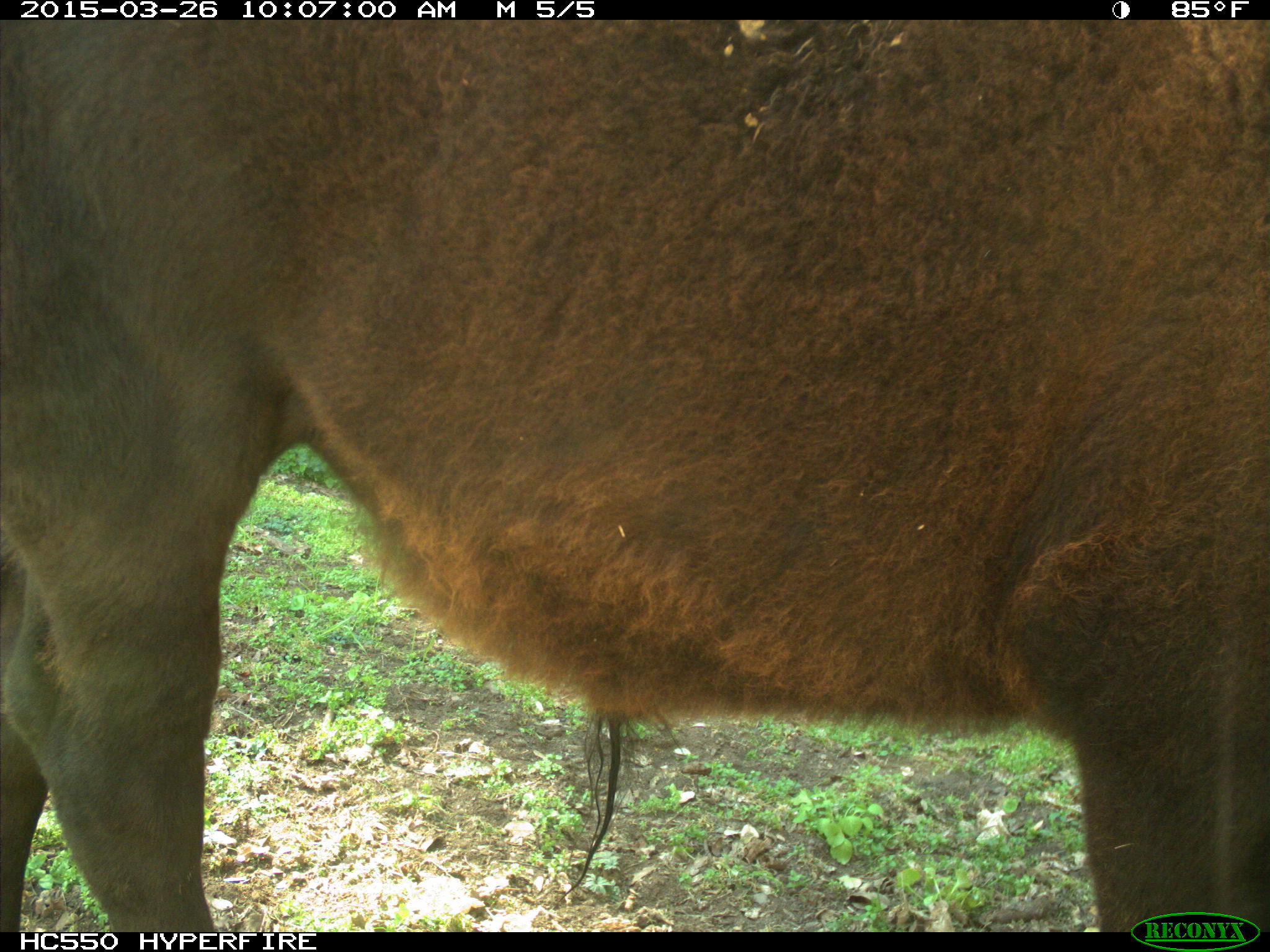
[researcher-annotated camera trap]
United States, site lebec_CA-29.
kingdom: Animalia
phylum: Chordata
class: Mammalia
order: Artiodactyla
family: Bovidae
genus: Bos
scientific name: Bos taurus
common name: domestic cow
Bos taurus (domestic cow).